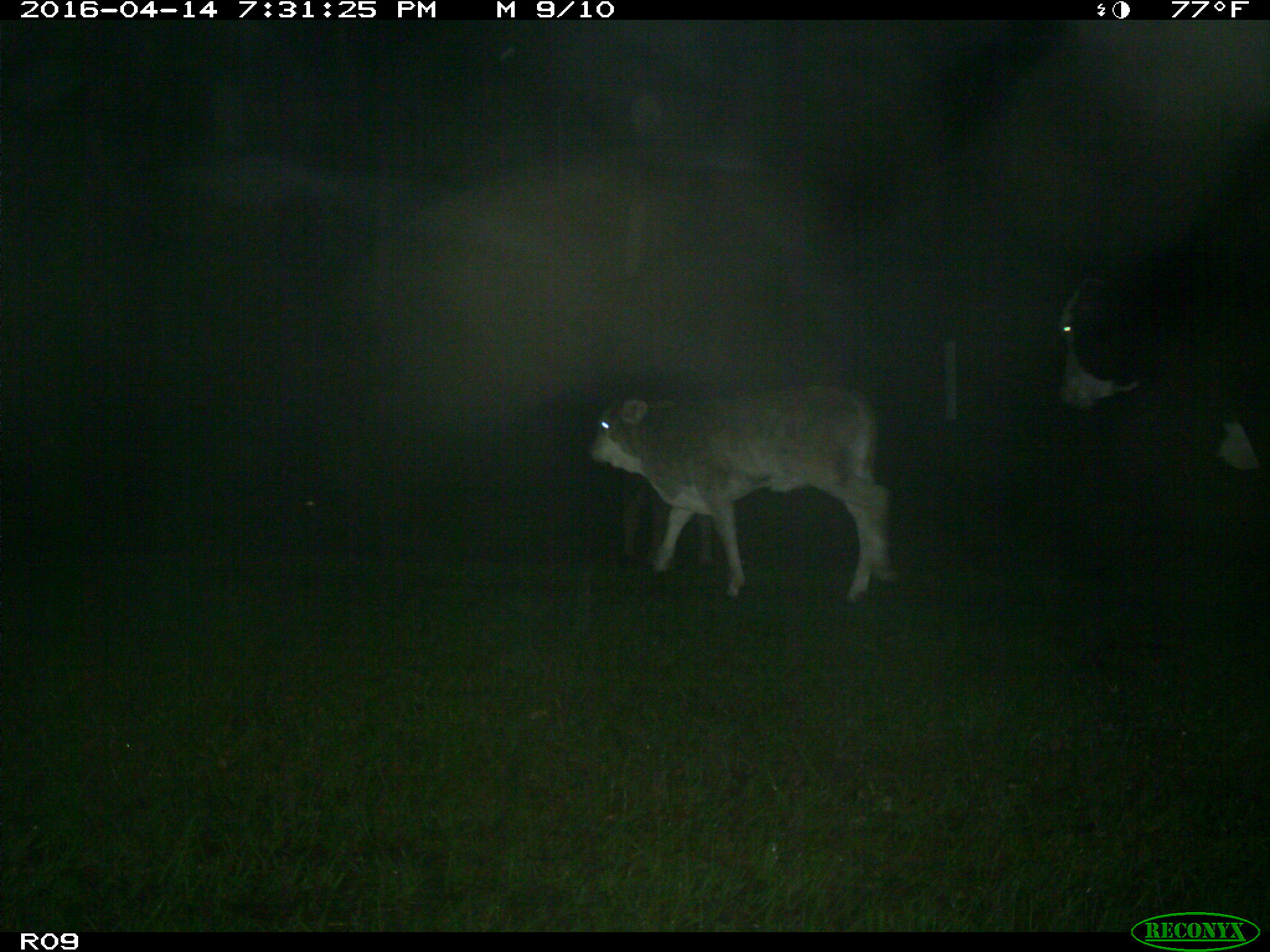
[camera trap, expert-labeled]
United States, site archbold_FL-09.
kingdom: Animalia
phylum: Chordata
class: Mammalia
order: Artiodactyla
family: Bovidae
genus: Bos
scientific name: Bos taurus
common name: domestic cow